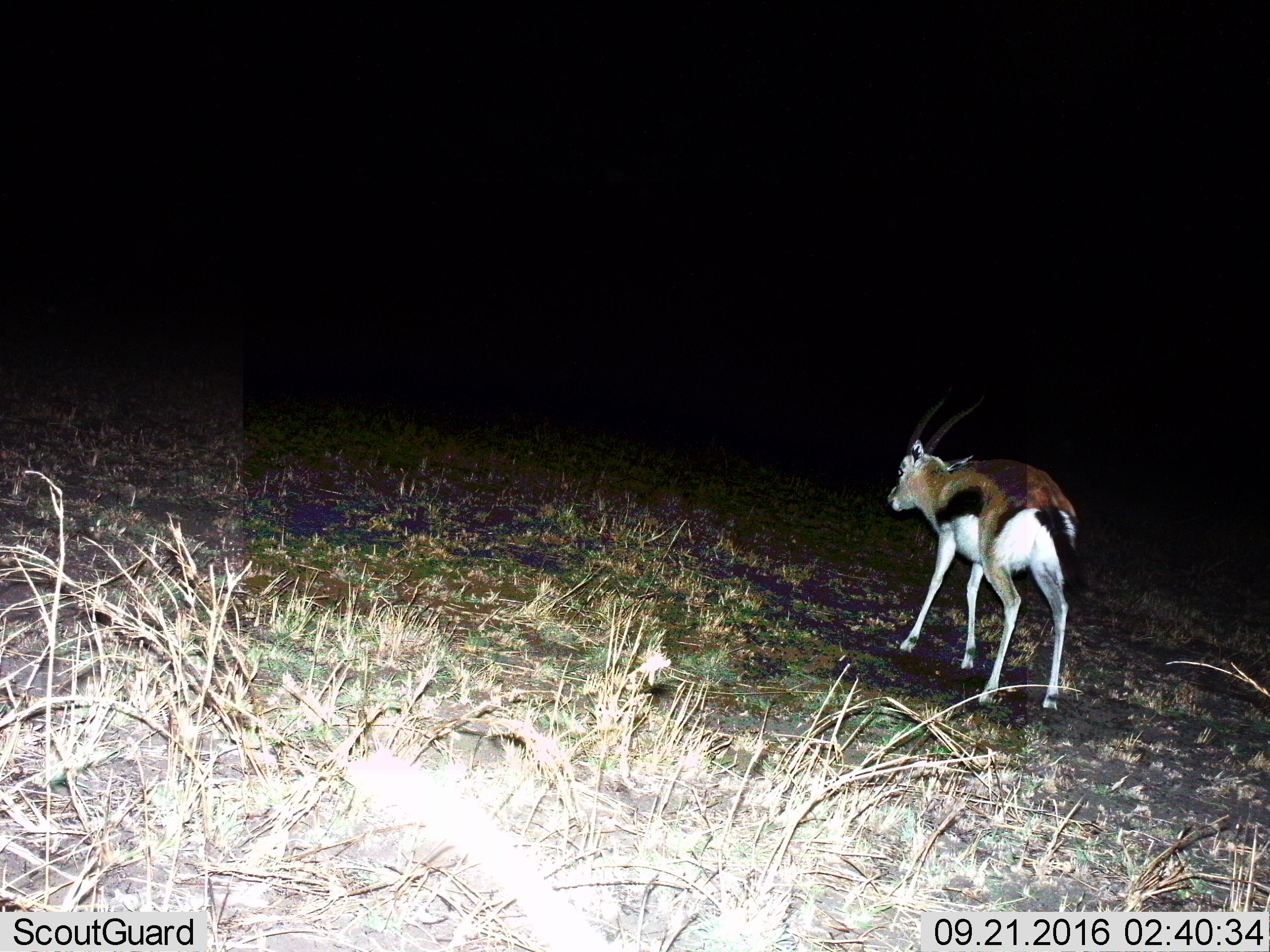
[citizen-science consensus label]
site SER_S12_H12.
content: unidentified animal